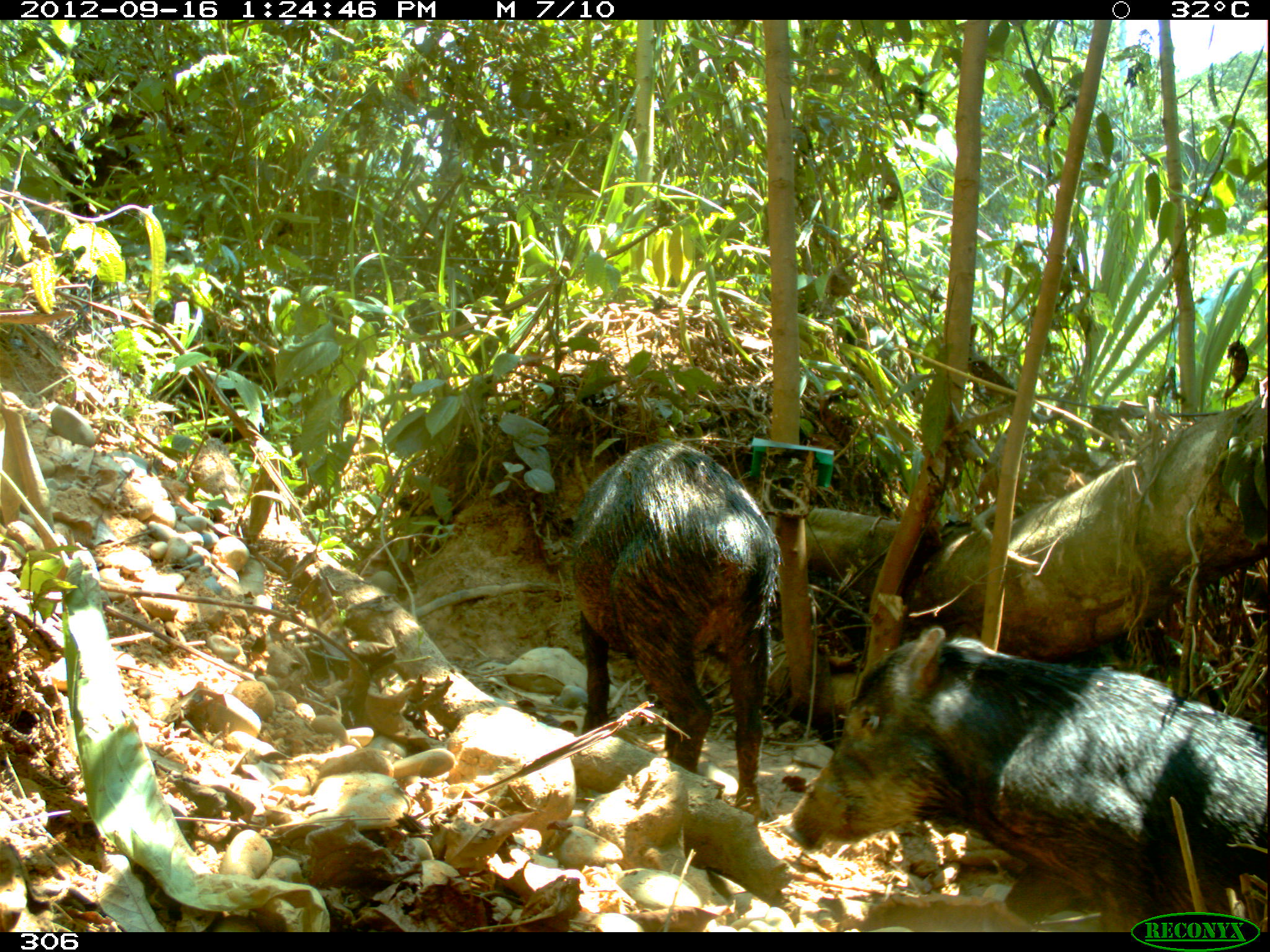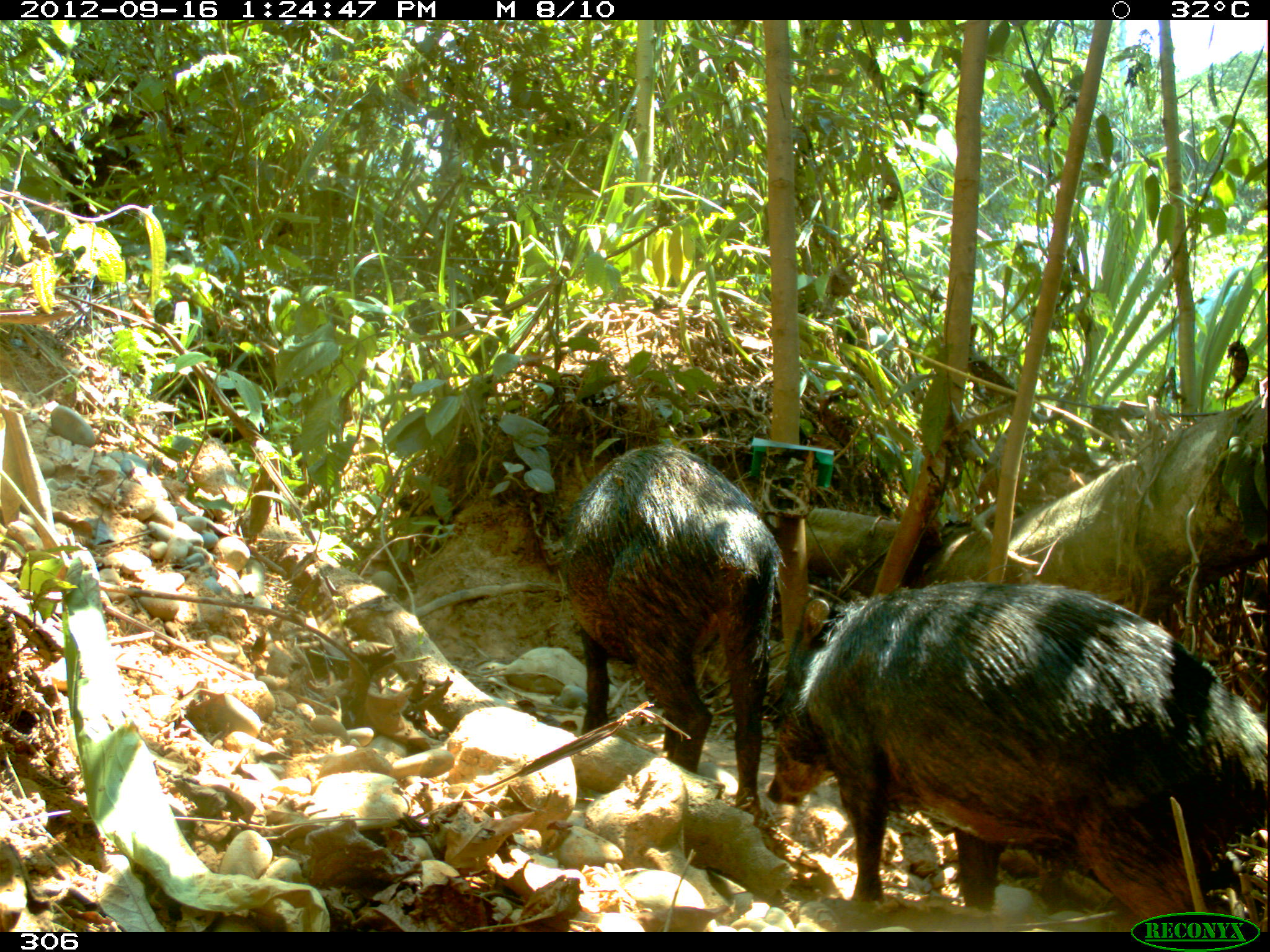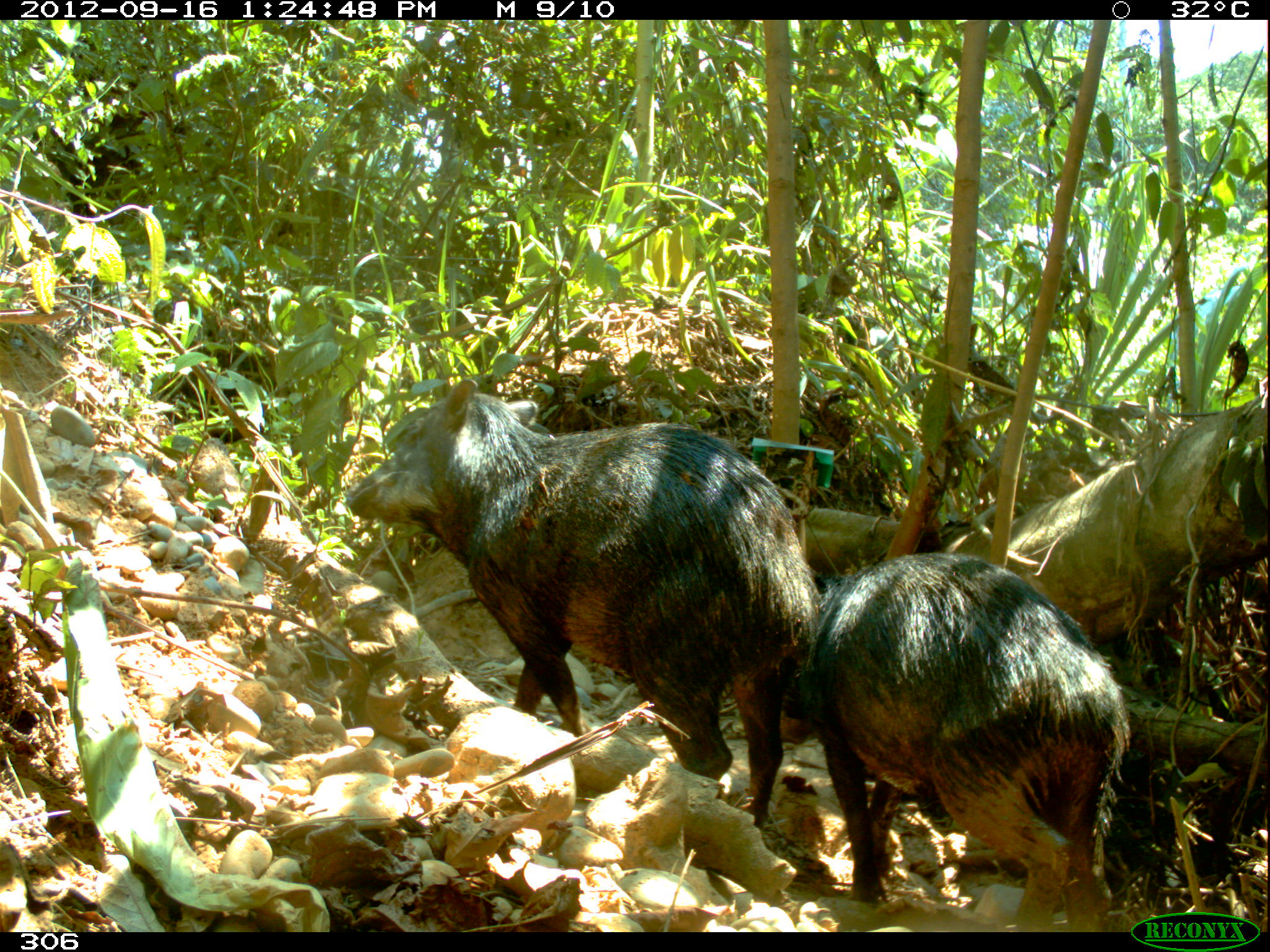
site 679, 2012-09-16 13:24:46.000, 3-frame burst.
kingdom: Animalia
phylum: Chordata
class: Mammalia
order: Artiodactyla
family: Tayassuidae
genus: Tayassu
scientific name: Tayassu pecari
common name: white-lipped peccary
Tayassu pecari (white-lipped peccary).